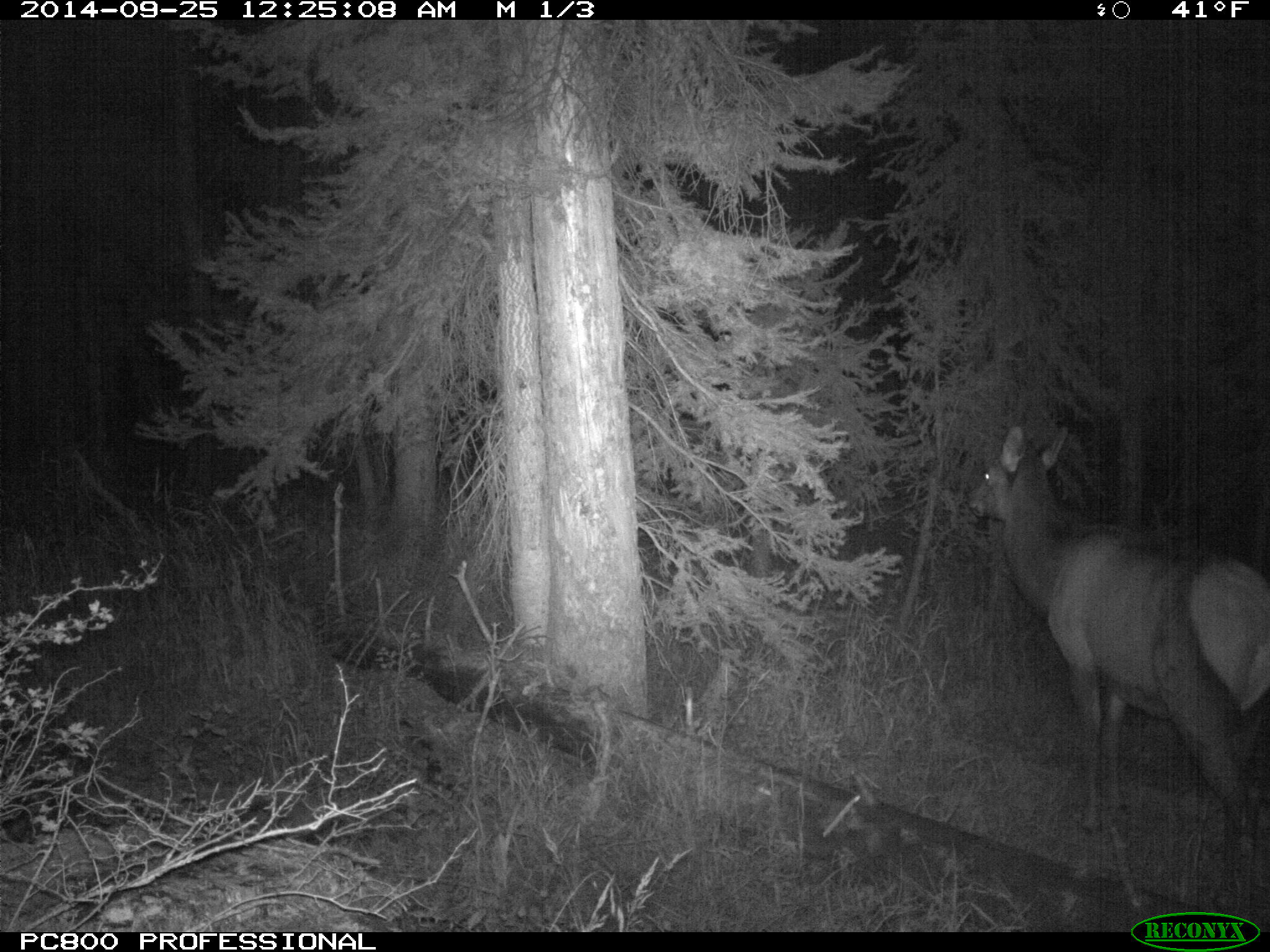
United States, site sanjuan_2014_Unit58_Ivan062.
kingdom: Animalia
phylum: Chordata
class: Mammalia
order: Artiodactyla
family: Cervidae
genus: Cervus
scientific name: Cervus elaphus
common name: red deer